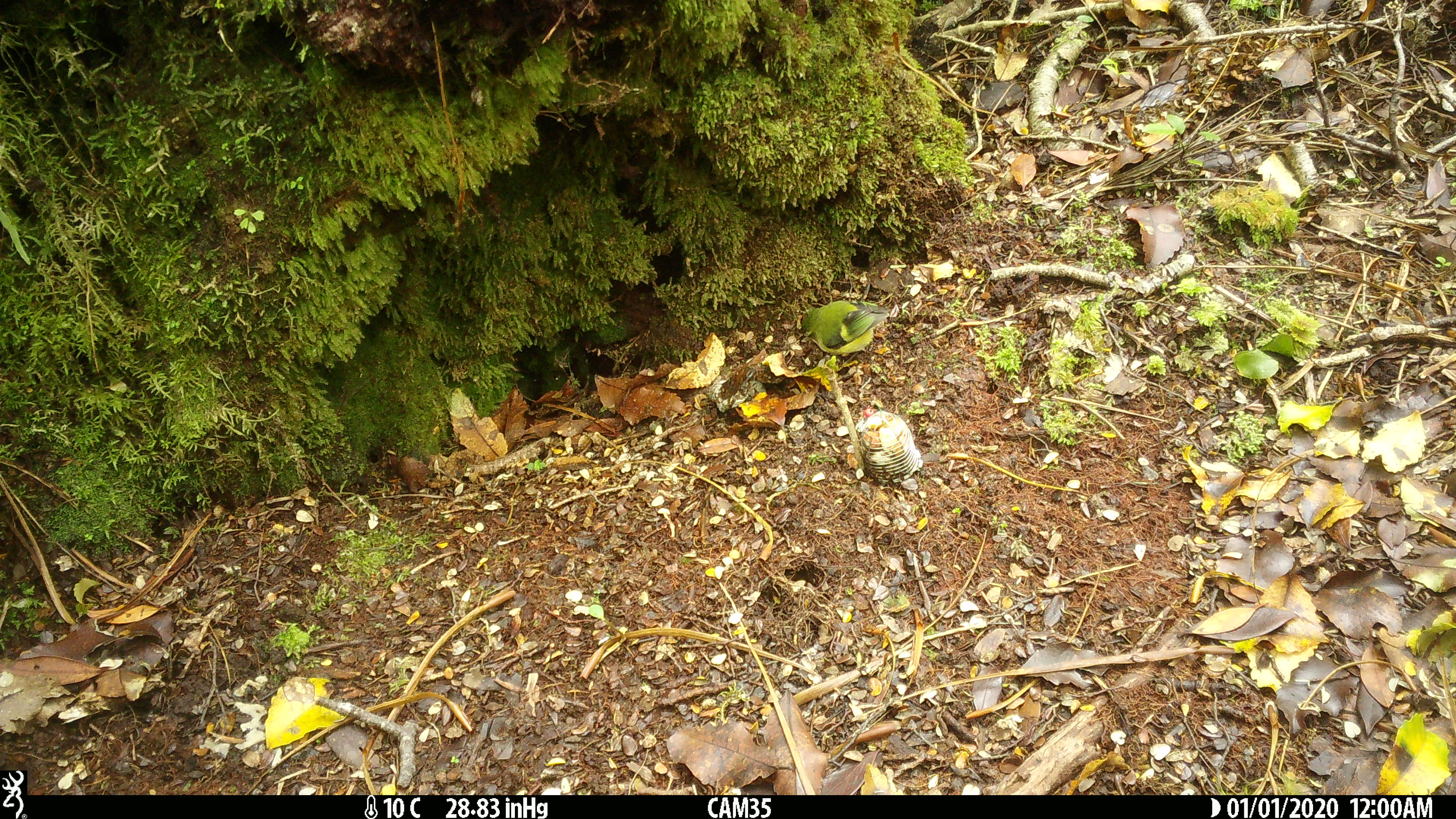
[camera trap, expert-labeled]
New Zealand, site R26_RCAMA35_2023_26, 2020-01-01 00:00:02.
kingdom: Animalia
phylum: Chordata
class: Aves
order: Passeriformes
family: Acanthisittidae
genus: Acanthisitta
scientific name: Acanthisitta chloris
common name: rifleman